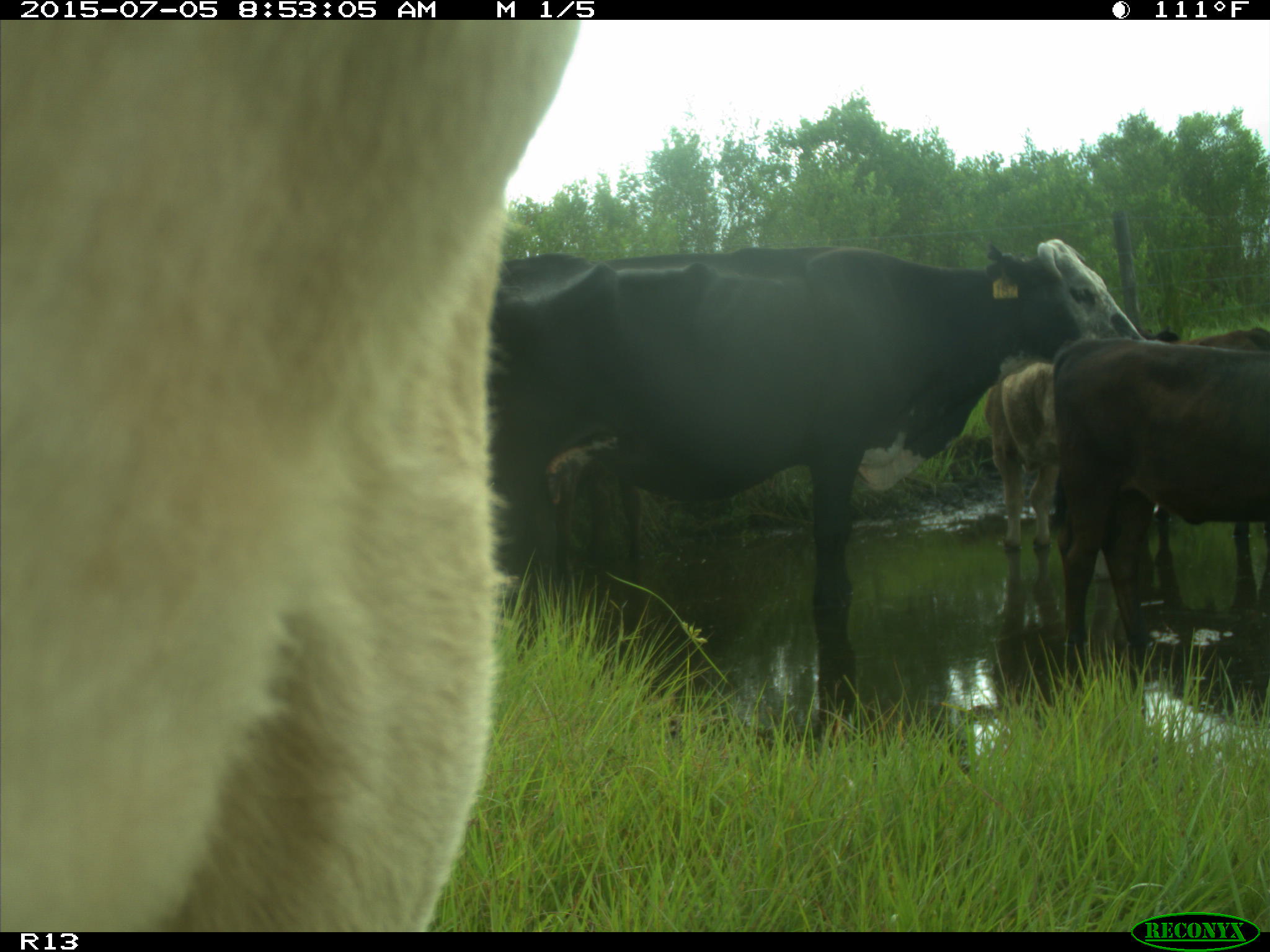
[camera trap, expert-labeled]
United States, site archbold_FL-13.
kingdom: Animalia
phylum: Chordata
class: Mammalia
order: Artiodactyla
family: Bovidae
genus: Bos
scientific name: Bos taurus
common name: domestic cow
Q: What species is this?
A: Bos taurus (domestic cow).